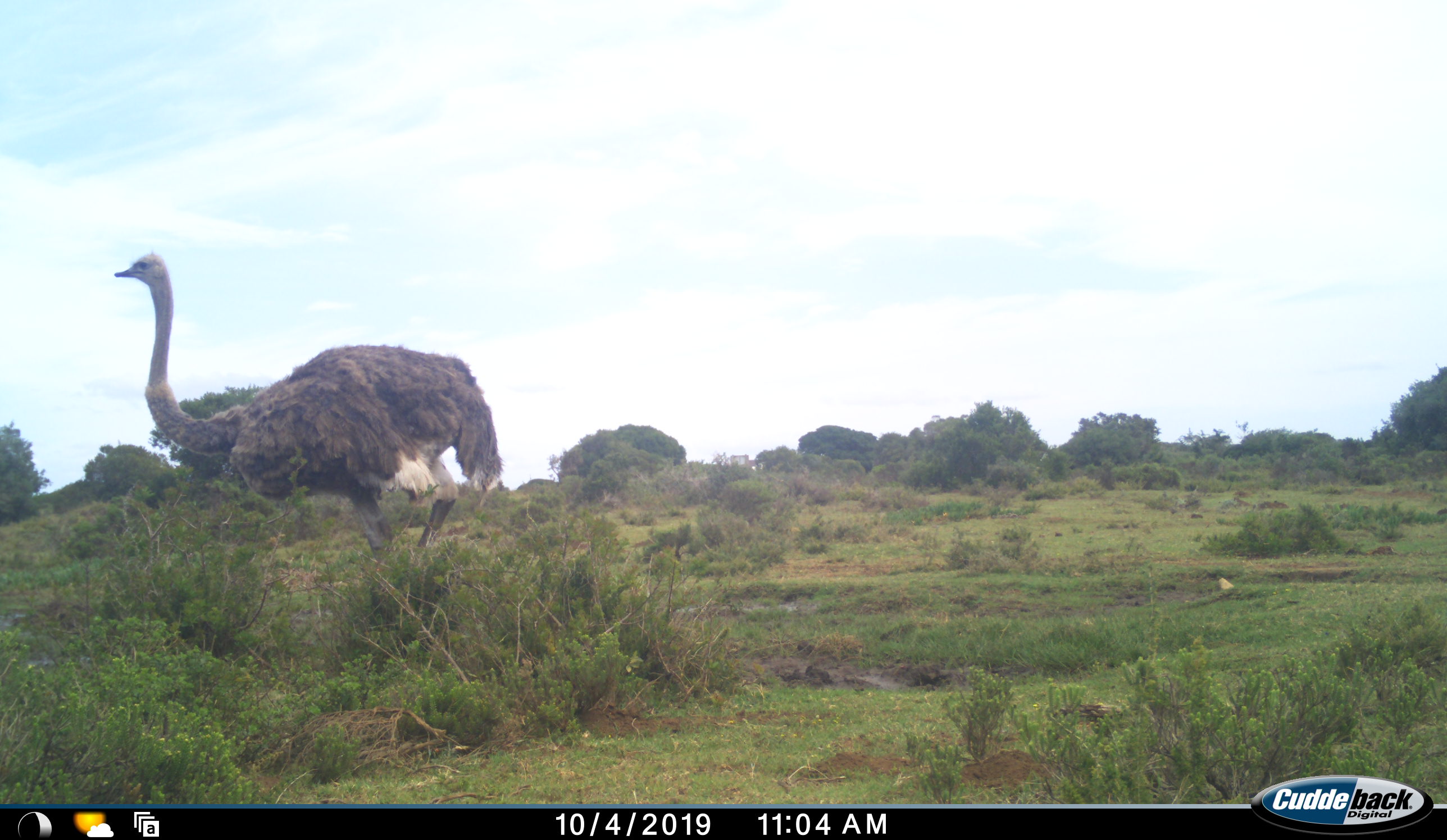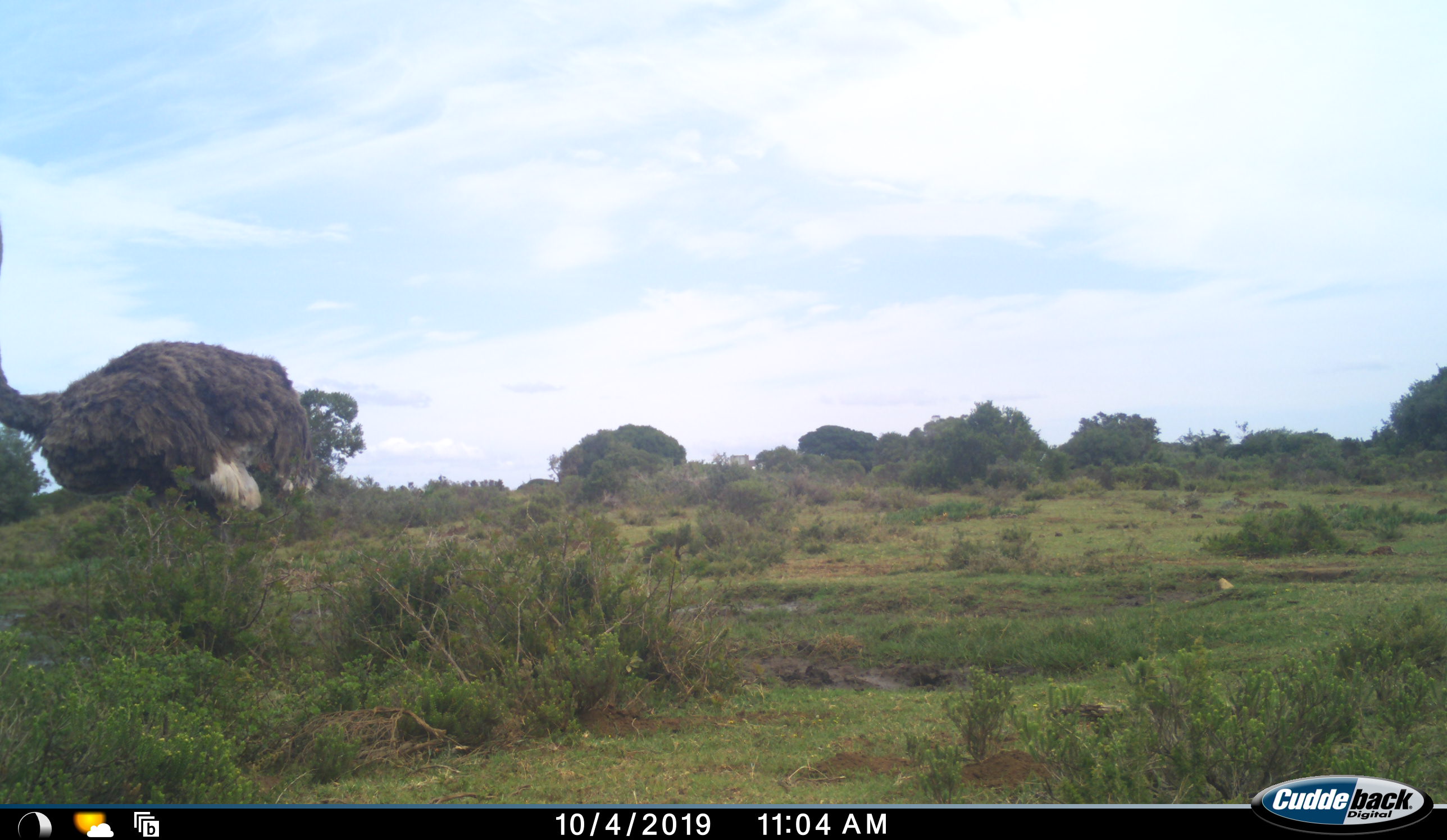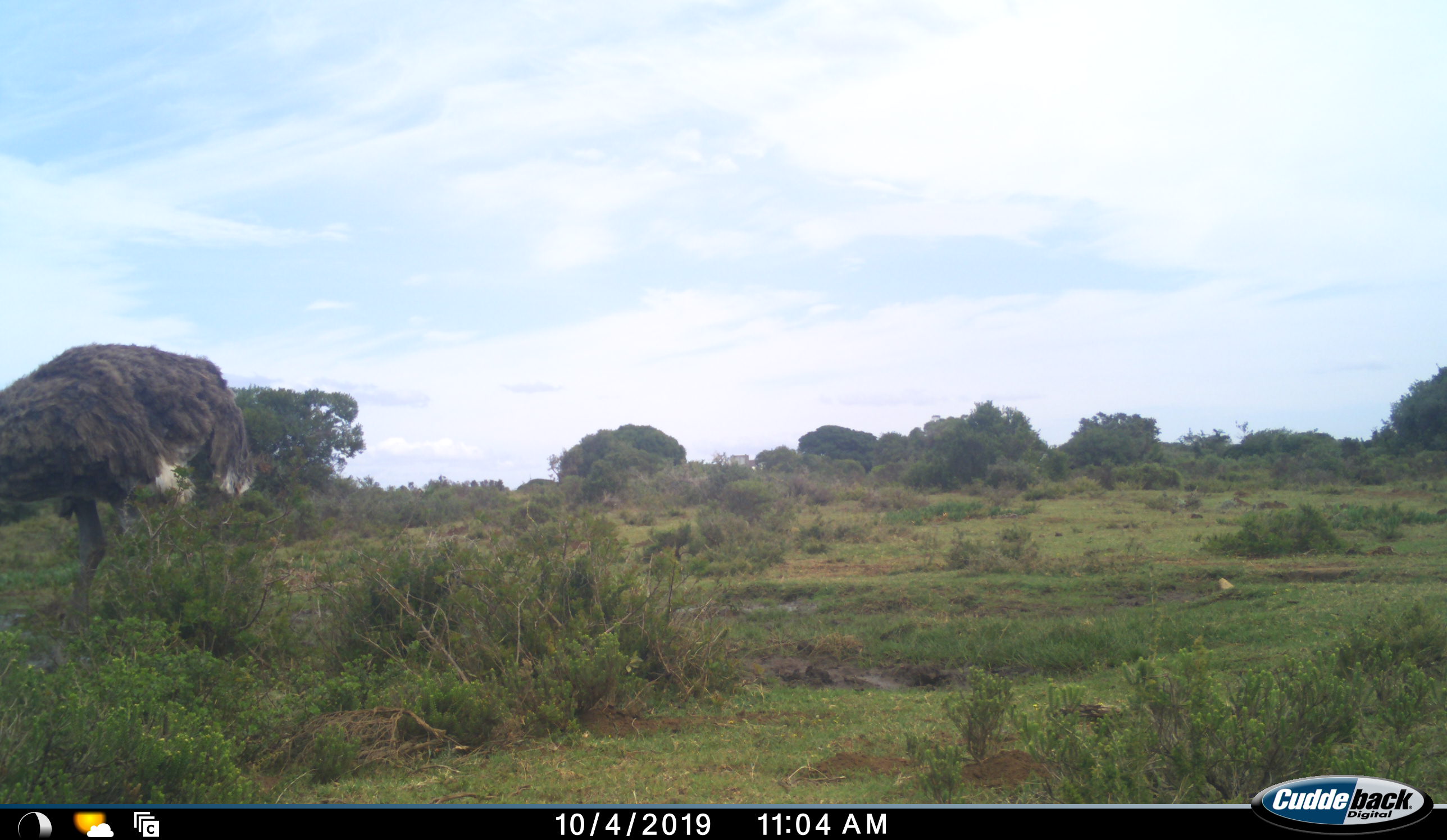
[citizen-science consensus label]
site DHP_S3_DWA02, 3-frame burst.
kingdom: Animalia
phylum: Chordata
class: Aves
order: Struthioniformes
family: Struthionidae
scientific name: Struthionidae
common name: ostrich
Ostrich (Struthionidae), count 1. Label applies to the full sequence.